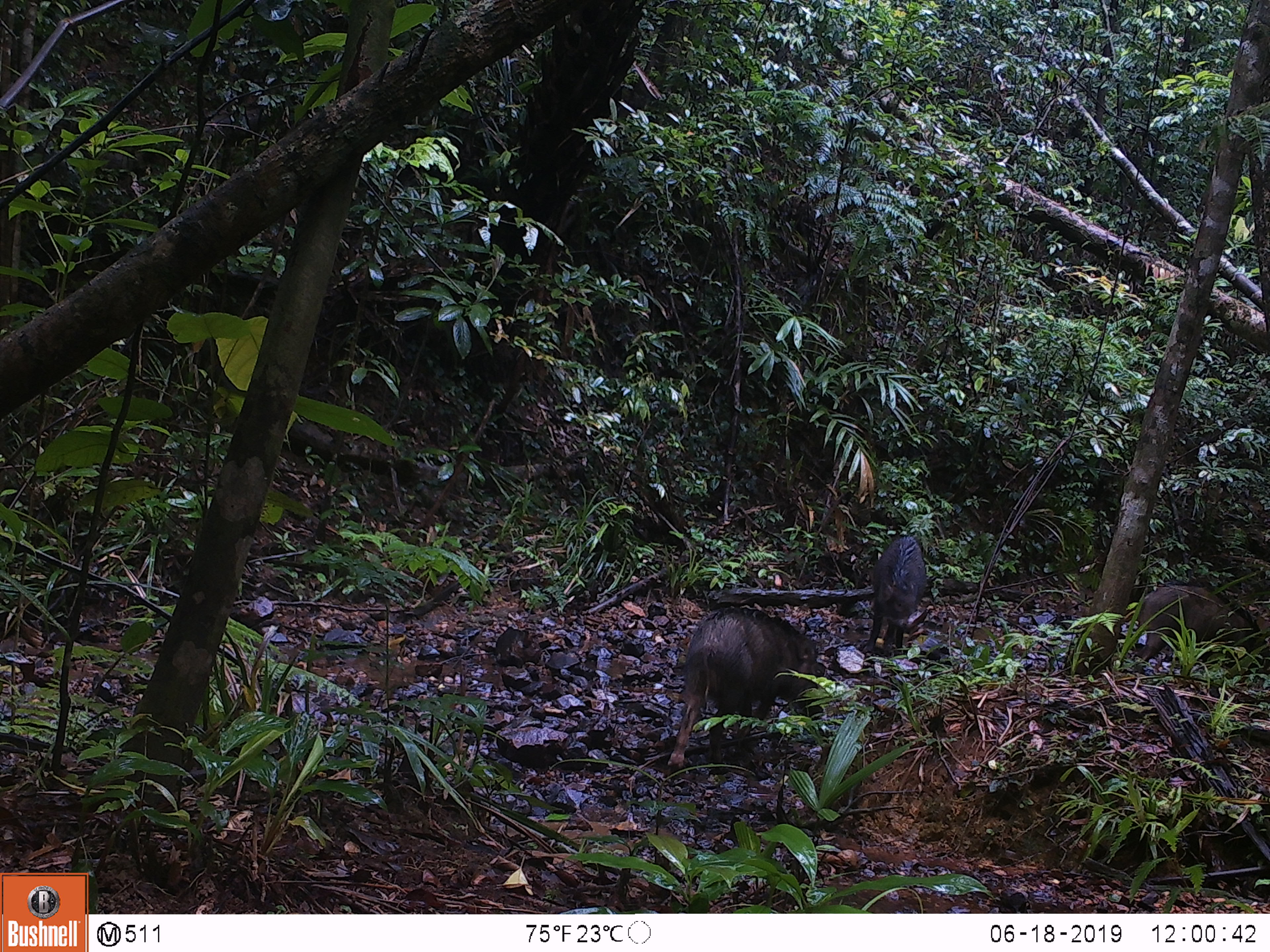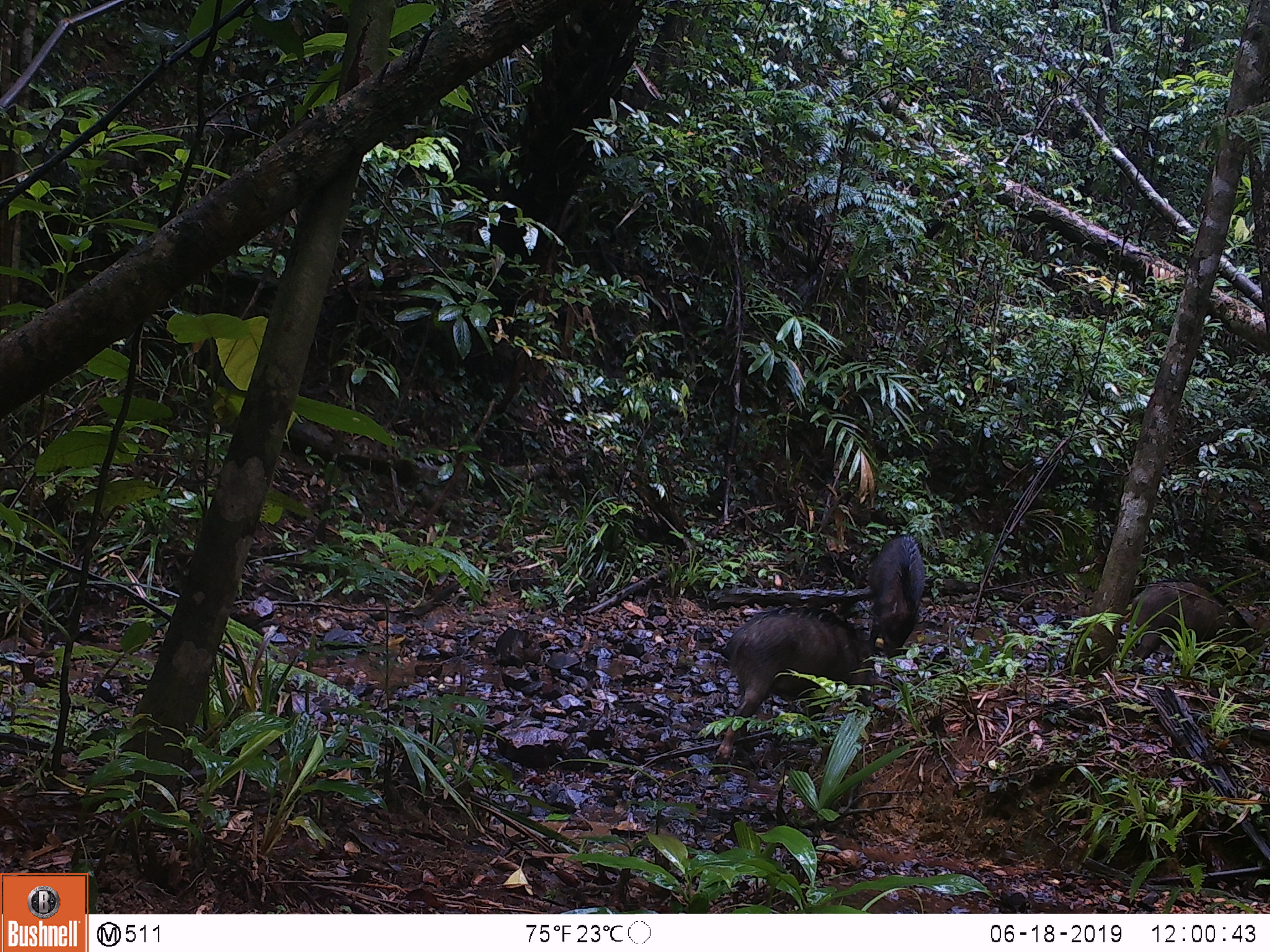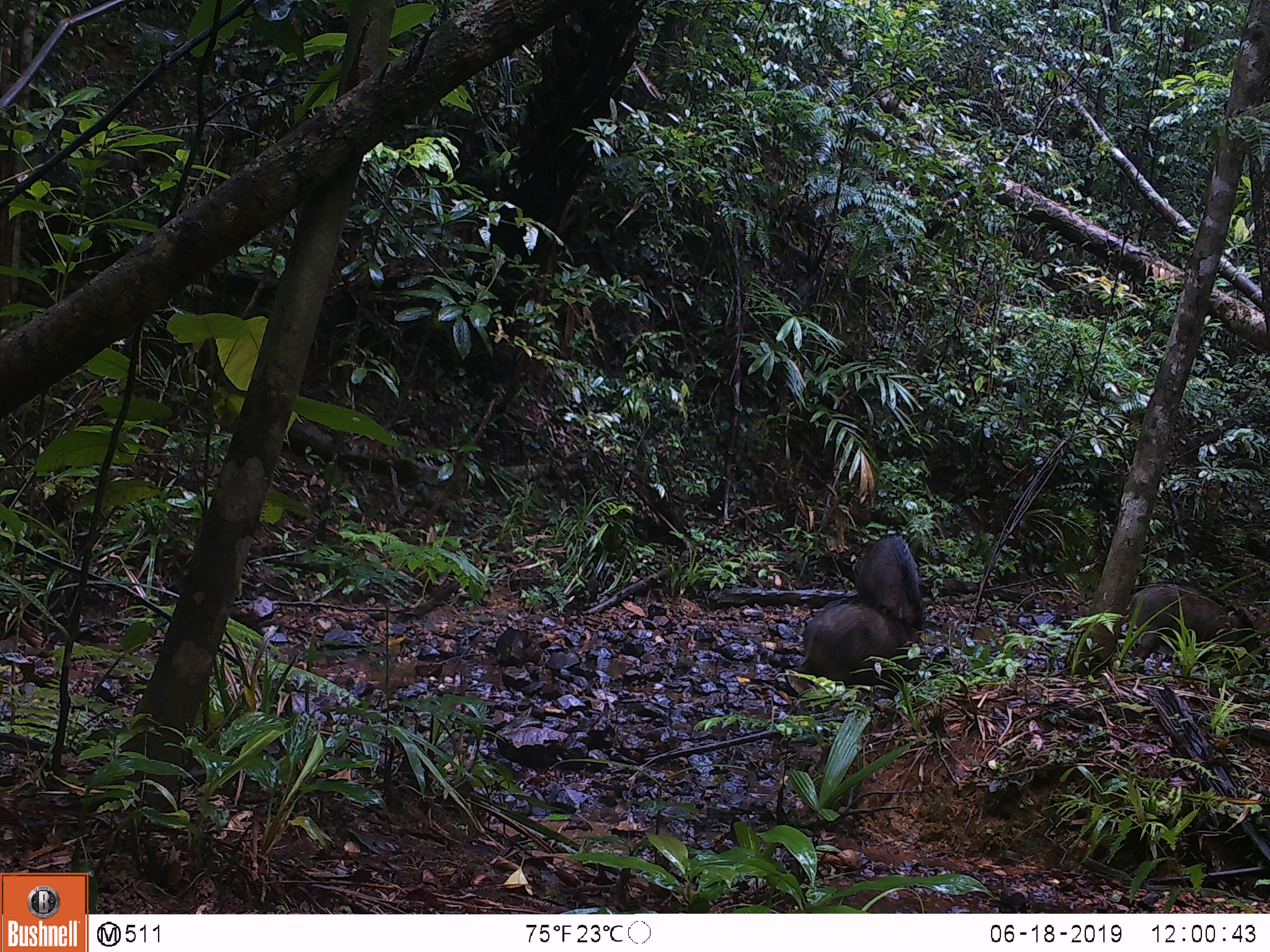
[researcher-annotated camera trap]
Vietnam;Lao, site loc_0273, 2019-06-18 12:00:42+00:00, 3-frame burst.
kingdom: Animalia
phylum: Chordata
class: Mammalia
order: Artiodactyla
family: Suidae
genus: Sus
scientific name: Sus scrofa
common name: eurasian wild pig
Eurasian wild pig (Sus scrofa). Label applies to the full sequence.